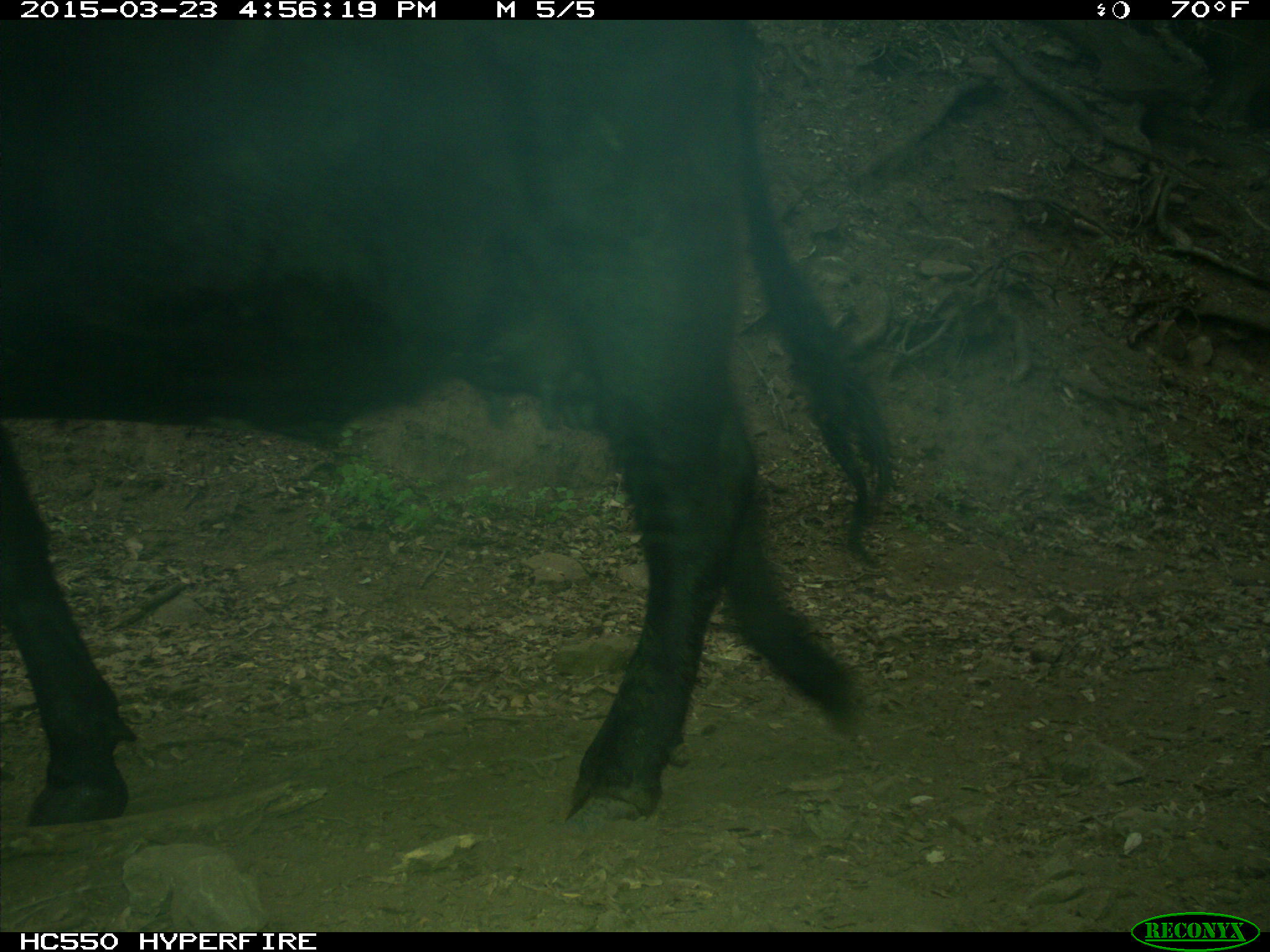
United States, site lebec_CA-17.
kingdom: Animalia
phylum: Chordata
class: Mammalia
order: Artiodactyla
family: Bovidae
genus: Bos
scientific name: Bos taurus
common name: domestic cow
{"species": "Bos taurus (domestic cow)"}